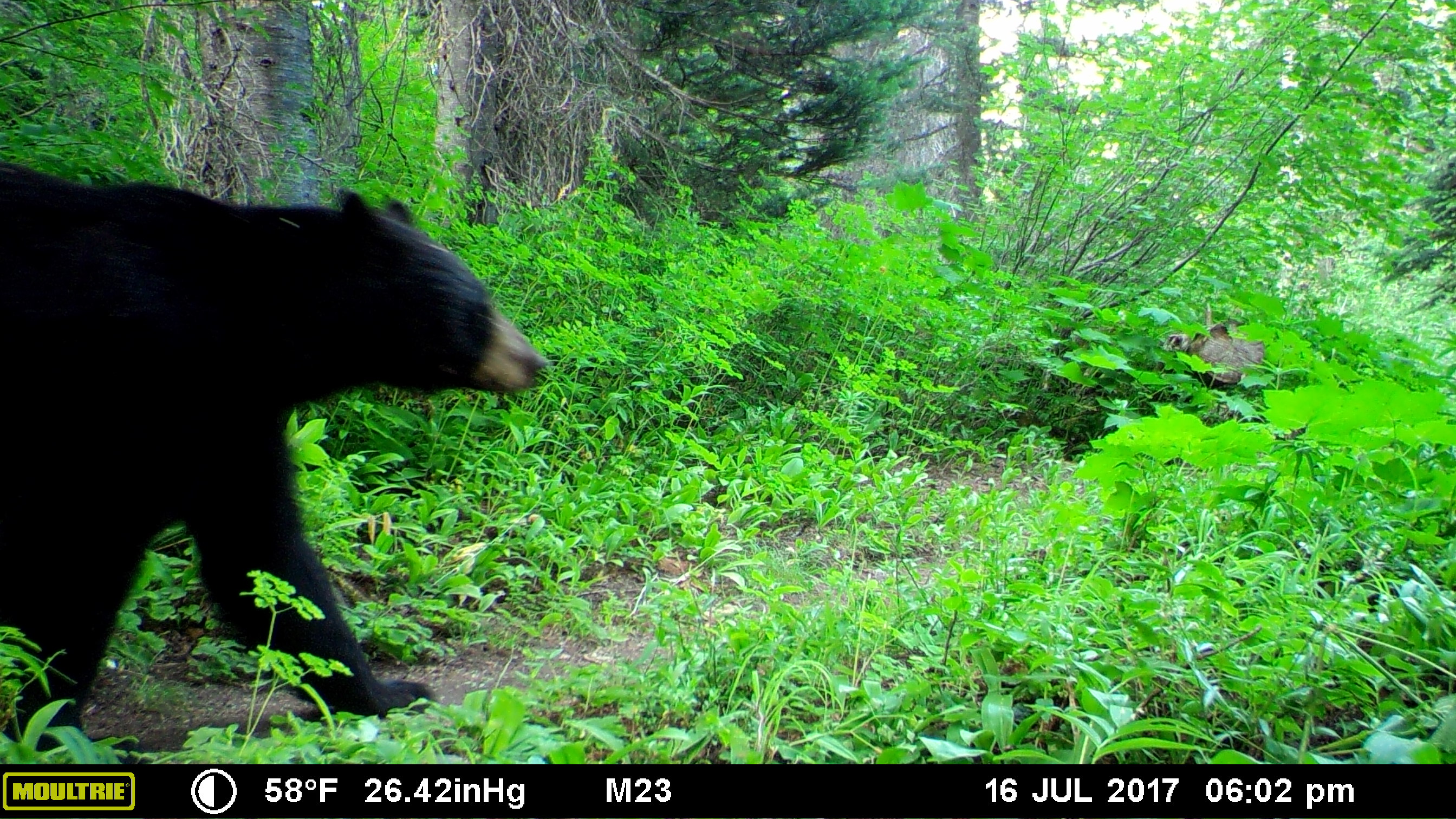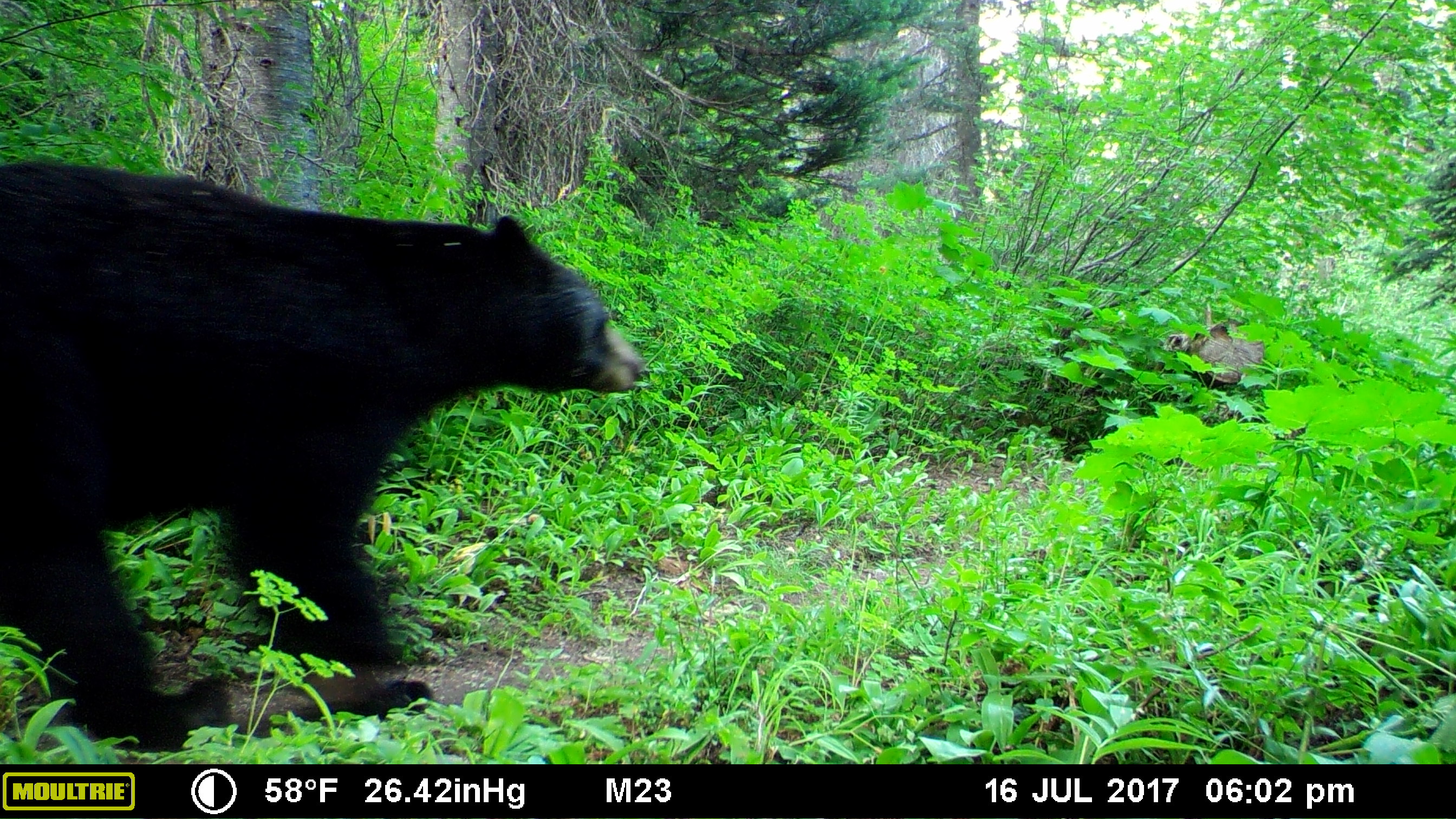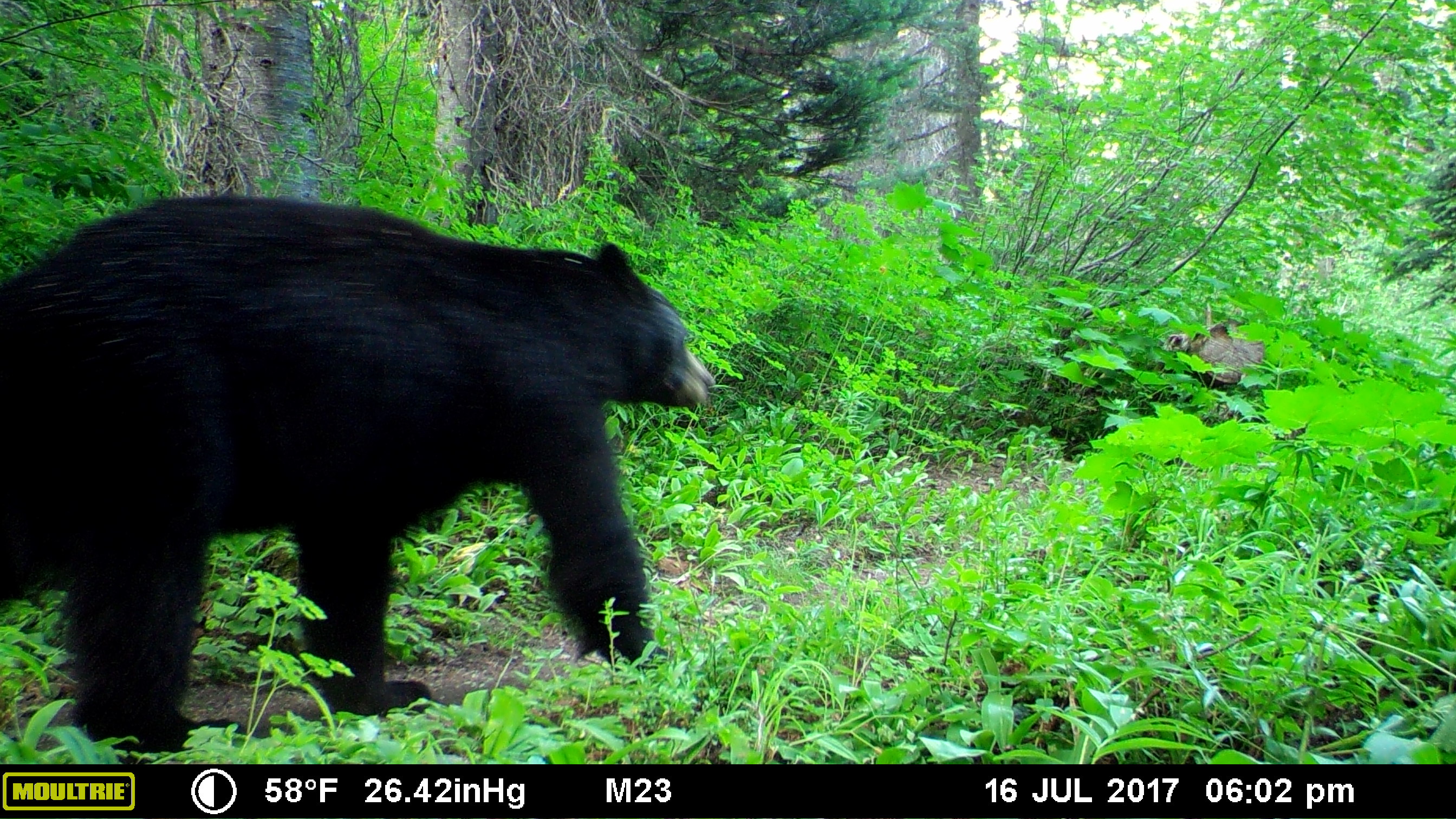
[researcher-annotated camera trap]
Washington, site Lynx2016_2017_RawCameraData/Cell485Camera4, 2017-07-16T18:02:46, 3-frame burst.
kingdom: Animalia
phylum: Chordata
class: Mammalia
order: Carnivora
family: Ursidae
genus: Ursus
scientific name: Ursus americanus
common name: american black bear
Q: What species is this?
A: Ursus americanus (american black bear).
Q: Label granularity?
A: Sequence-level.